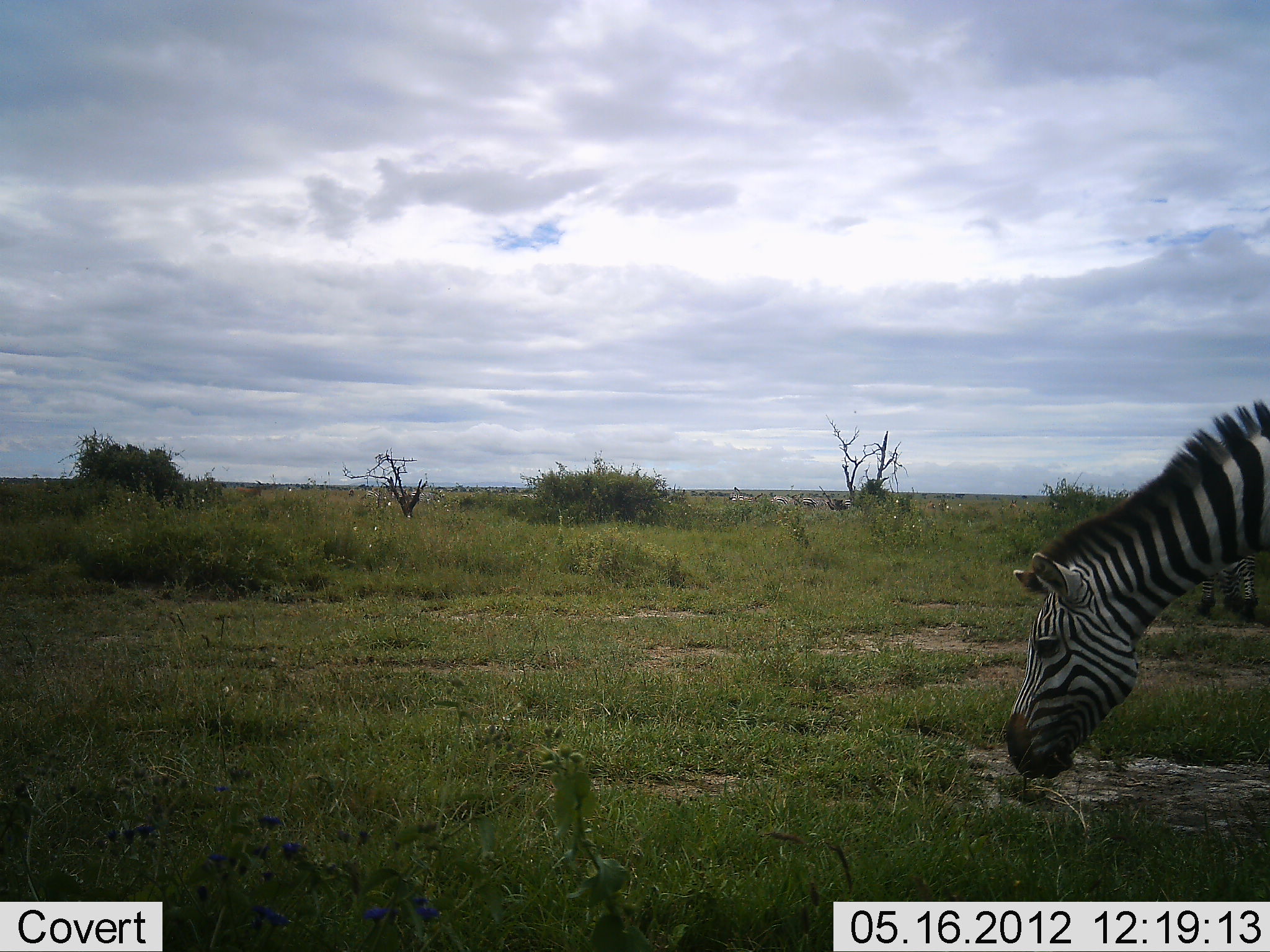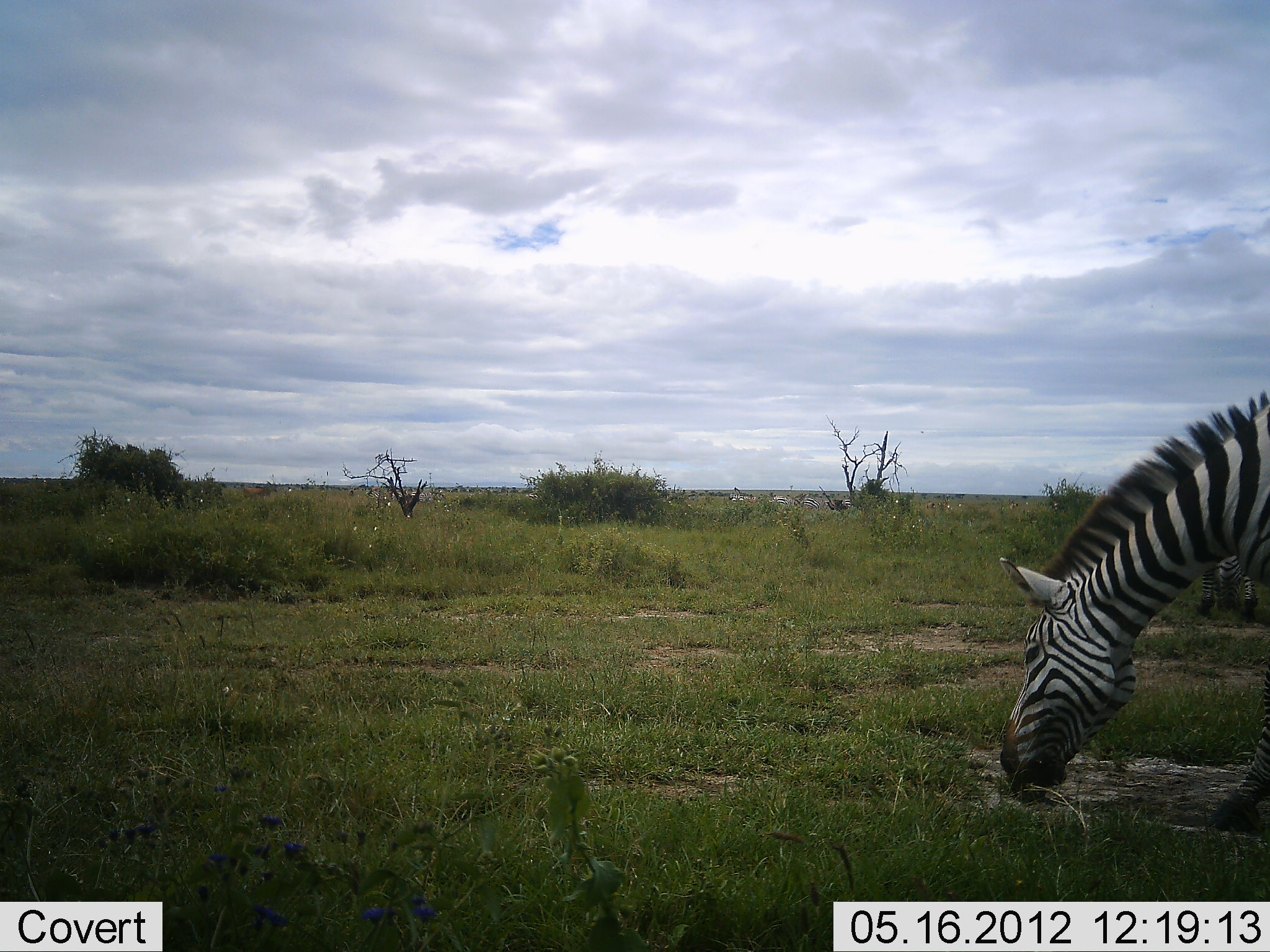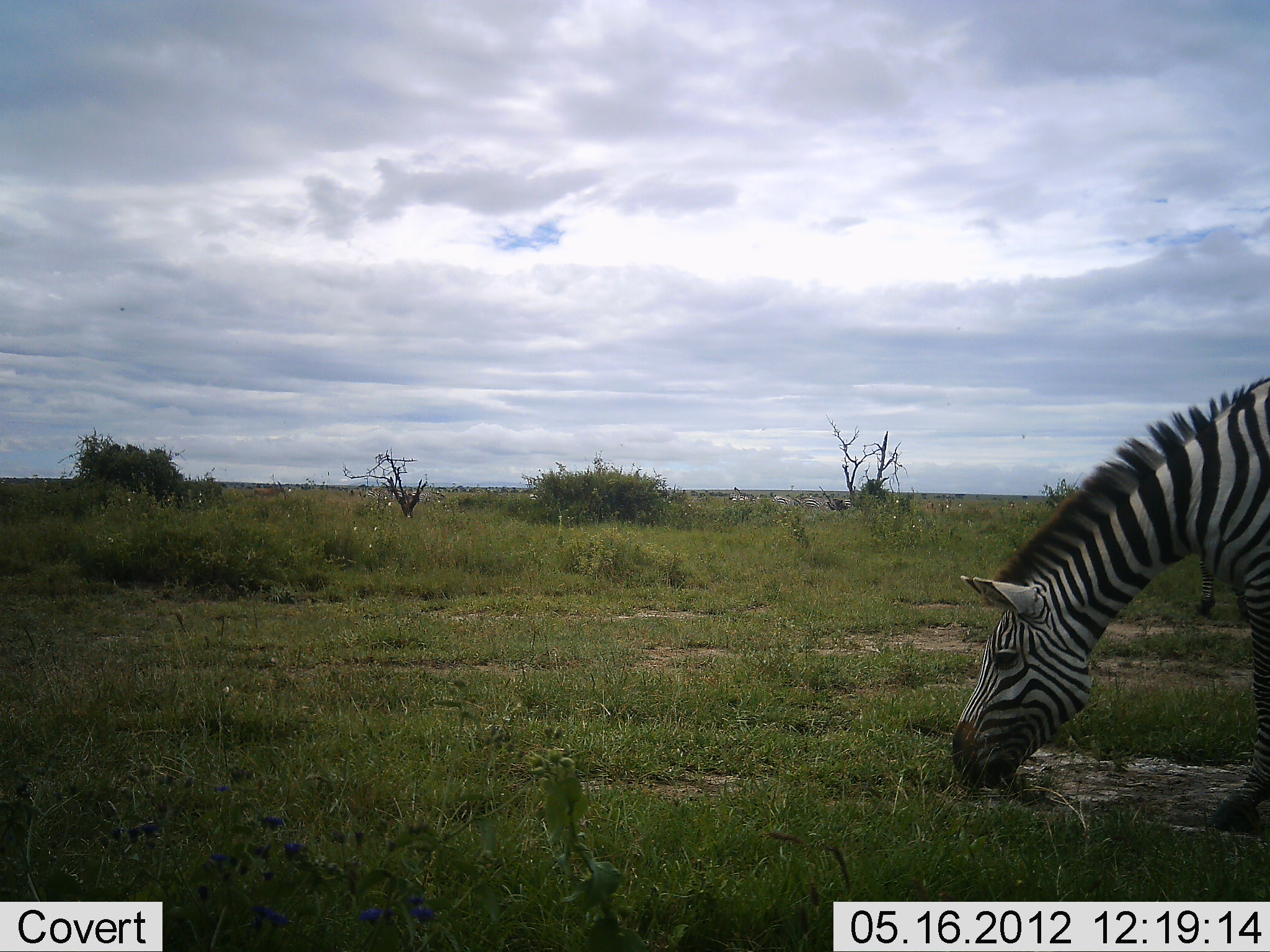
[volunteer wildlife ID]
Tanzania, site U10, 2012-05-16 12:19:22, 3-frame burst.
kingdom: Animalia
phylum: Chordata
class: Mammalia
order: Perissodactyla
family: Equidae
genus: Equus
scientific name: Equus quagga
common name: plains zebra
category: zebra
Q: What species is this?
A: Zebra (plains zebra) (Equus quagga).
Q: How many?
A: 1.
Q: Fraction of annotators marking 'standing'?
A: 18%.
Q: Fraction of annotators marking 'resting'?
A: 0%.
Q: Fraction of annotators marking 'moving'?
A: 18%.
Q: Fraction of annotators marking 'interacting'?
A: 0%.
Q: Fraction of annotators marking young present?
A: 0%.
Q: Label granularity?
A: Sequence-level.